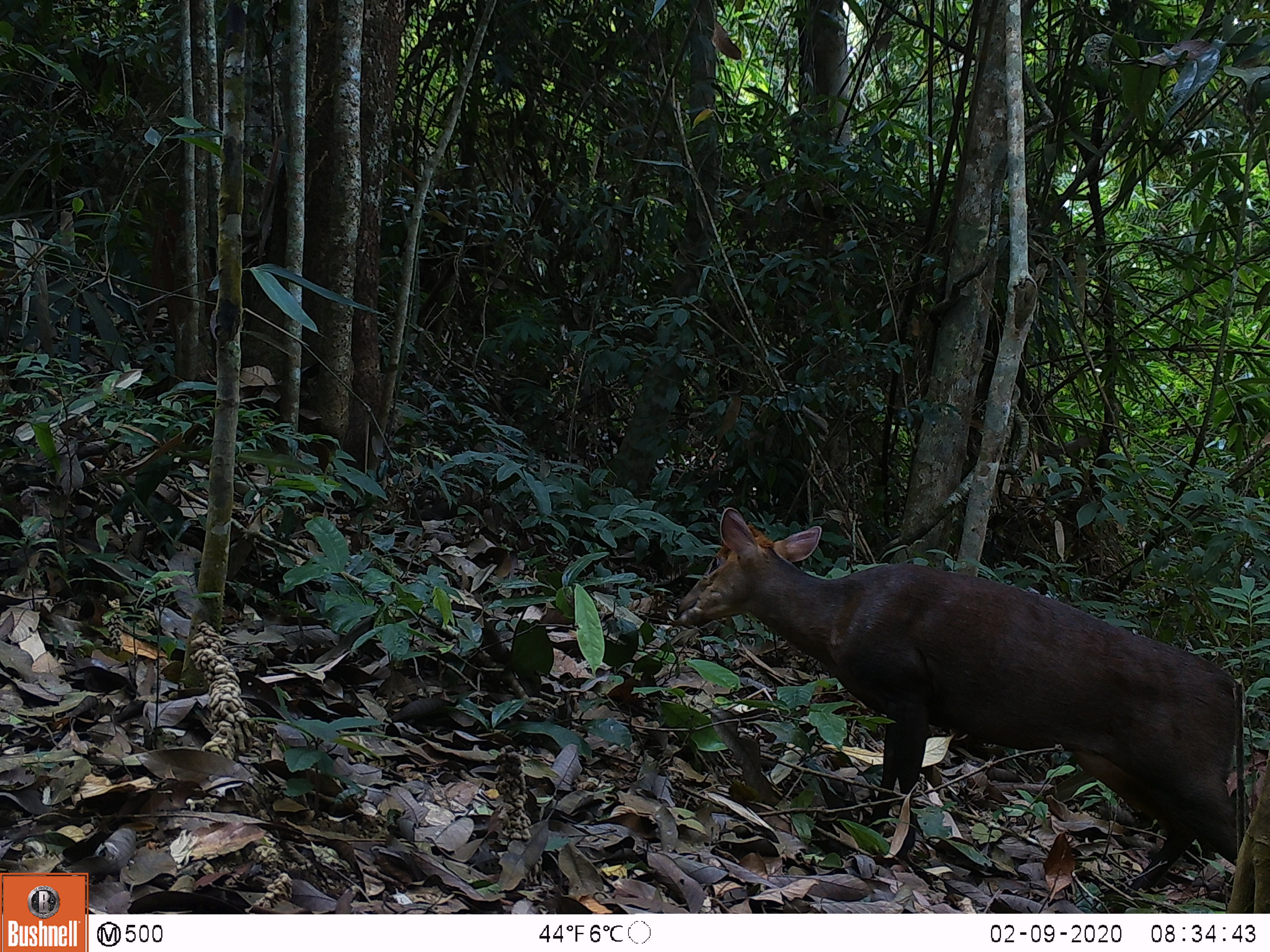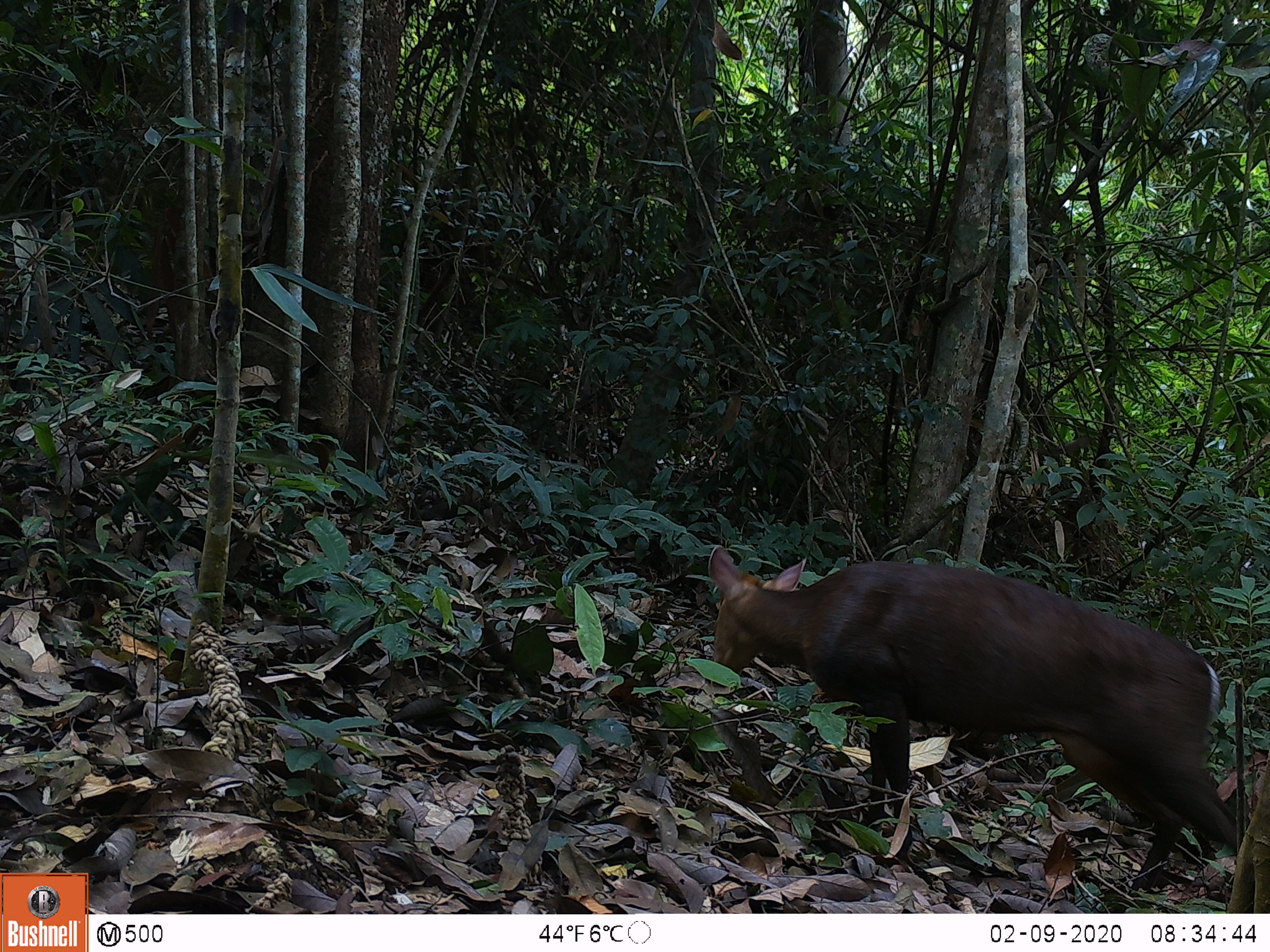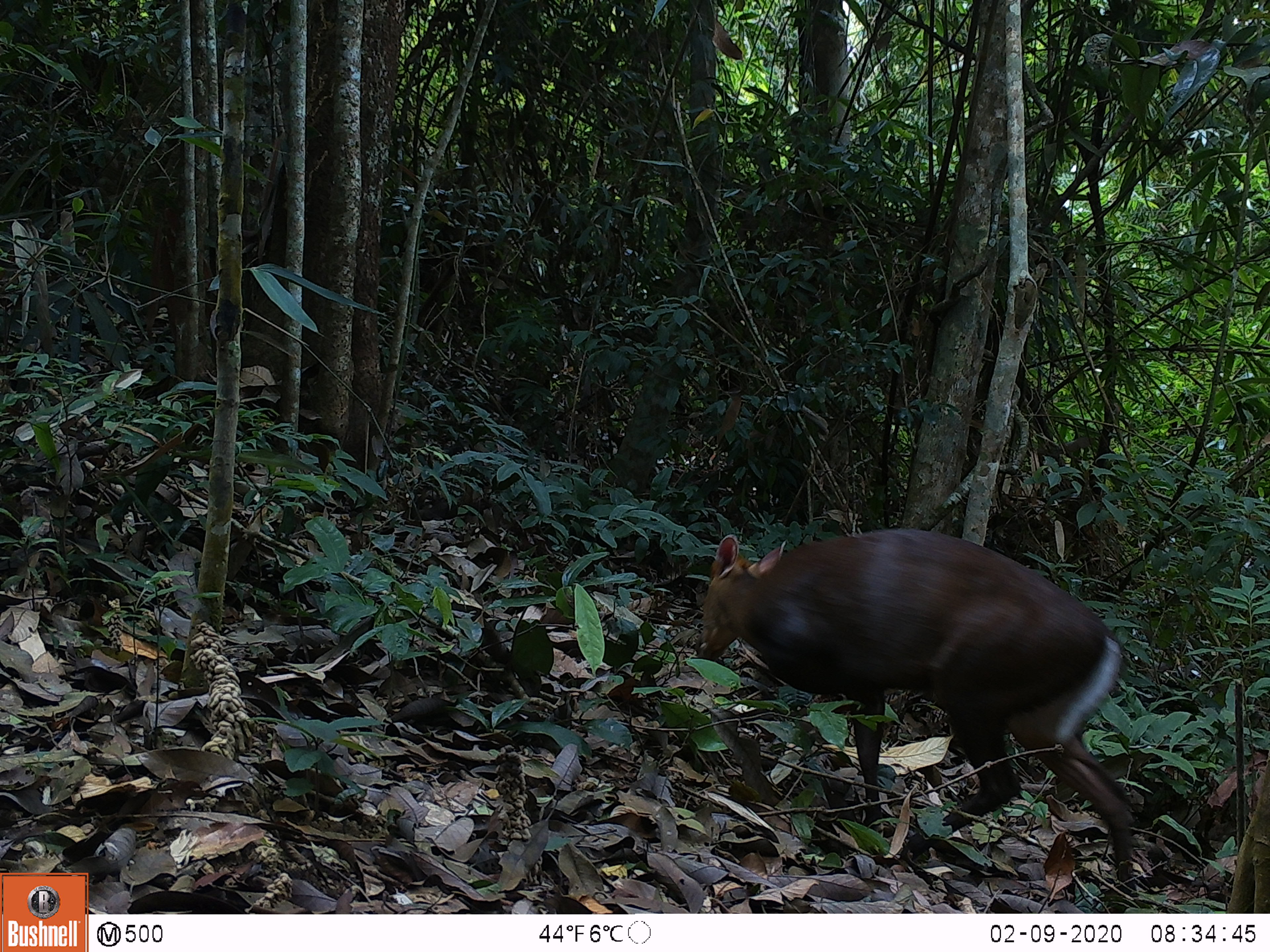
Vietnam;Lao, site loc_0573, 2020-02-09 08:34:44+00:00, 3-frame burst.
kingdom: Animalia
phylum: Chordata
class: Mammalia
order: Artiodactyla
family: Cervidae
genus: Muntiacus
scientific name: Muntiacus rooseveltorum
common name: roosevelt's muntjac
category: roosevelts muntjac group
Roosevelts muntjac group (roosevelt's muntjac) (Muntiacus rooseveltorum). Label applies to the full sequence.